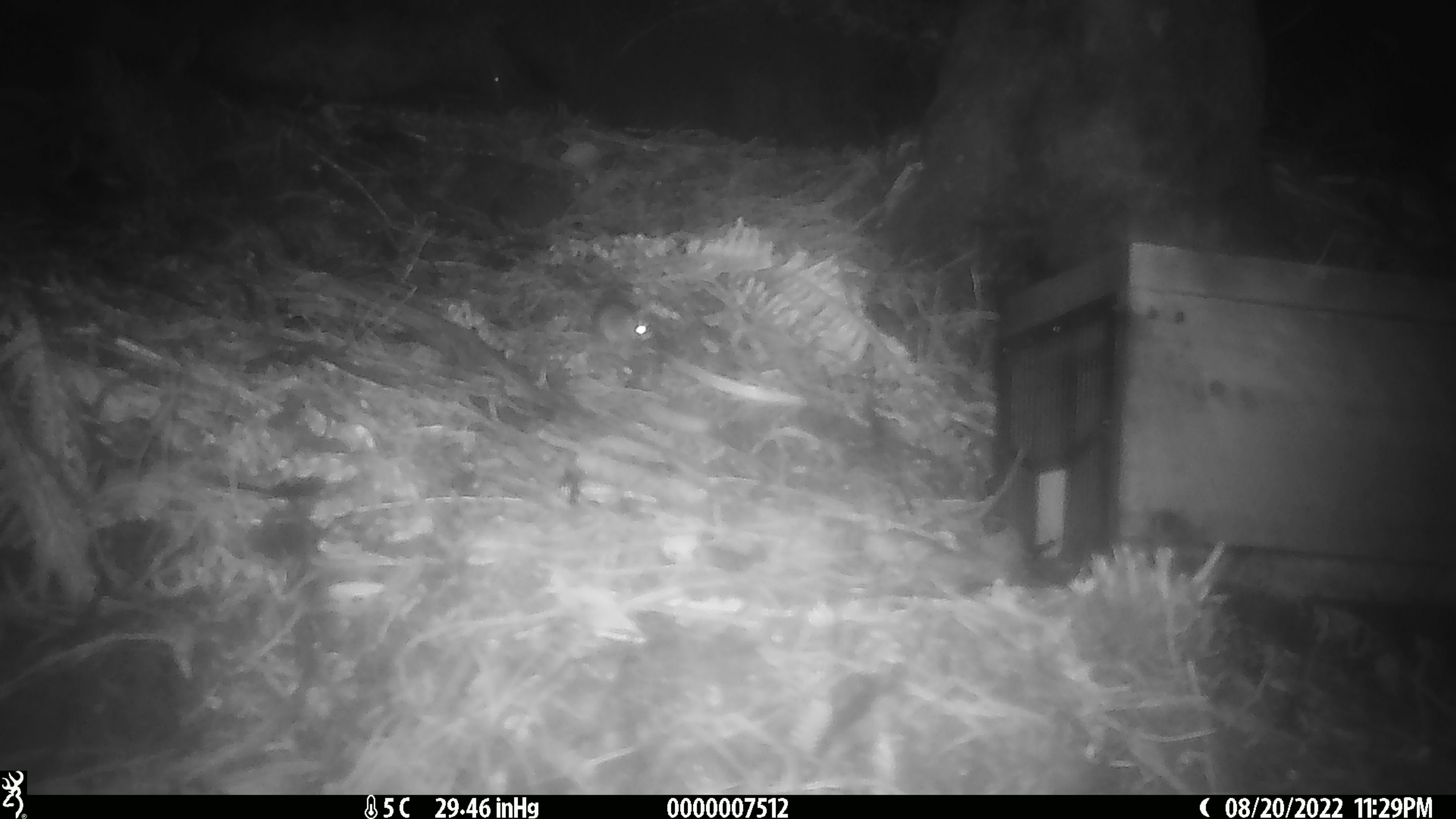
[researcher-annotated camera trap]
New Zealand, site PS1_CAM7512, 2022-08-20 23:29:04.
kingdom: Animalia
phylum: Chordata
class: Mammalia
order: Rodentia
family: Muridae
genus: Mus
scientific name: Mus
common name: mouse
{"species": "mouse (Mus)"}